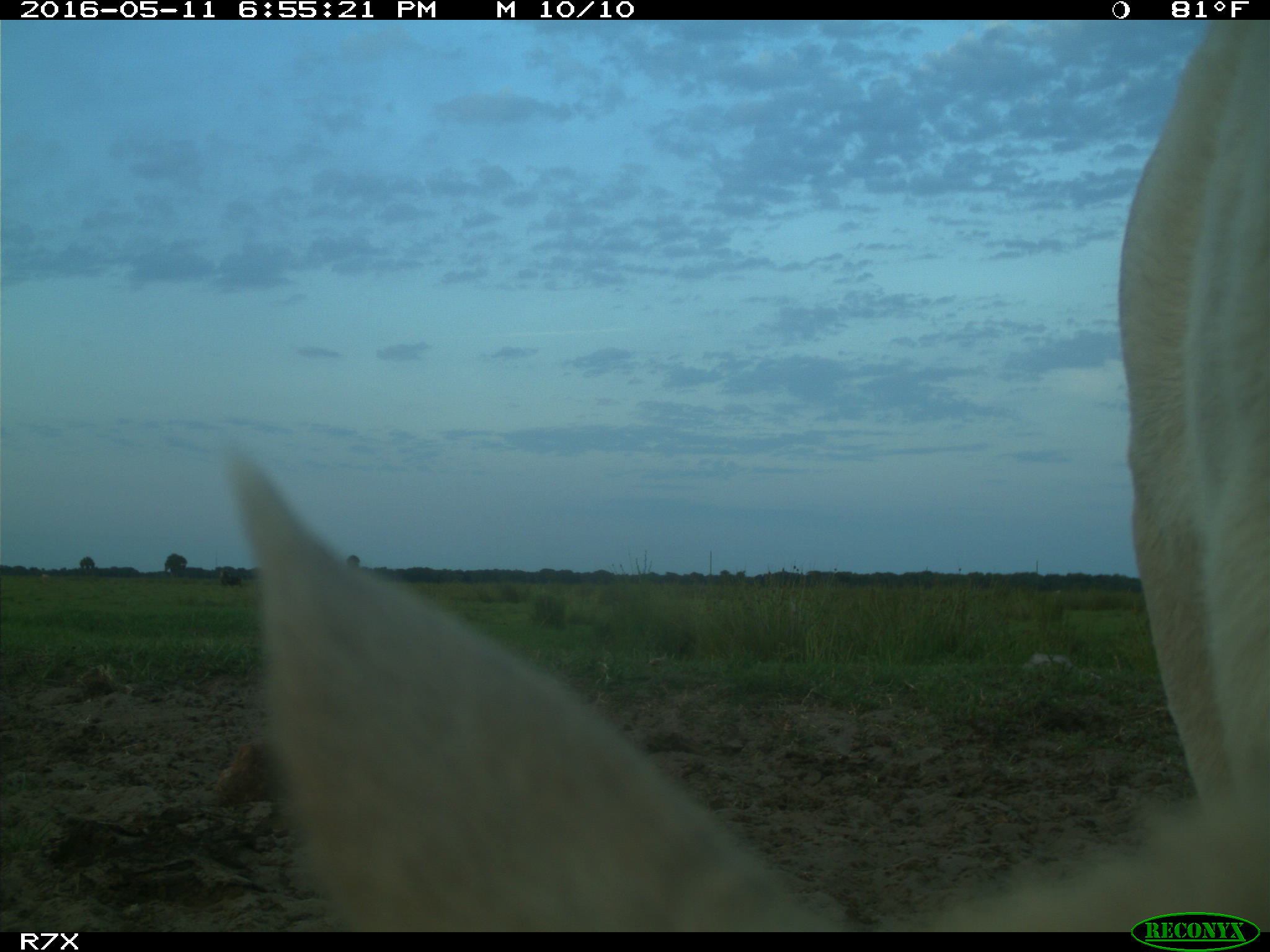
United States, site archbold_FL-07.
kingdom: Animalia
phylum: Chordata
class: Mammalia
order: Artiodactyla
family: Bovidae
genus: Bos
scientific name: Bos taurus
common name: domestic cow